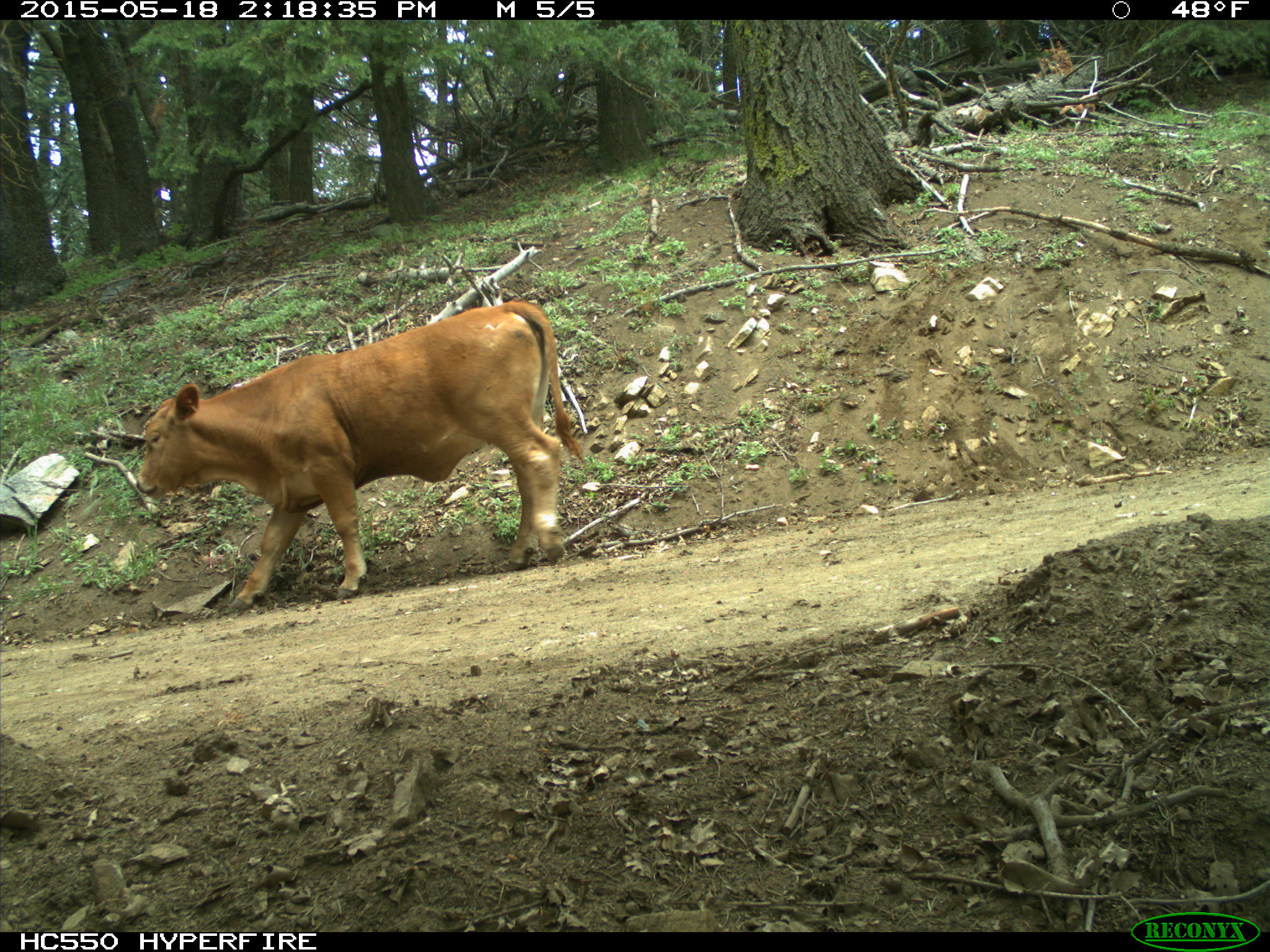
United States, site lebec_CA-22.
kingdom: Animalia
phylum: Chordata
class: Mammalia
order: Artiodactyla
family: Bovidae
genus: Bos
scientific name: Bos taurus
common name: domestic cow